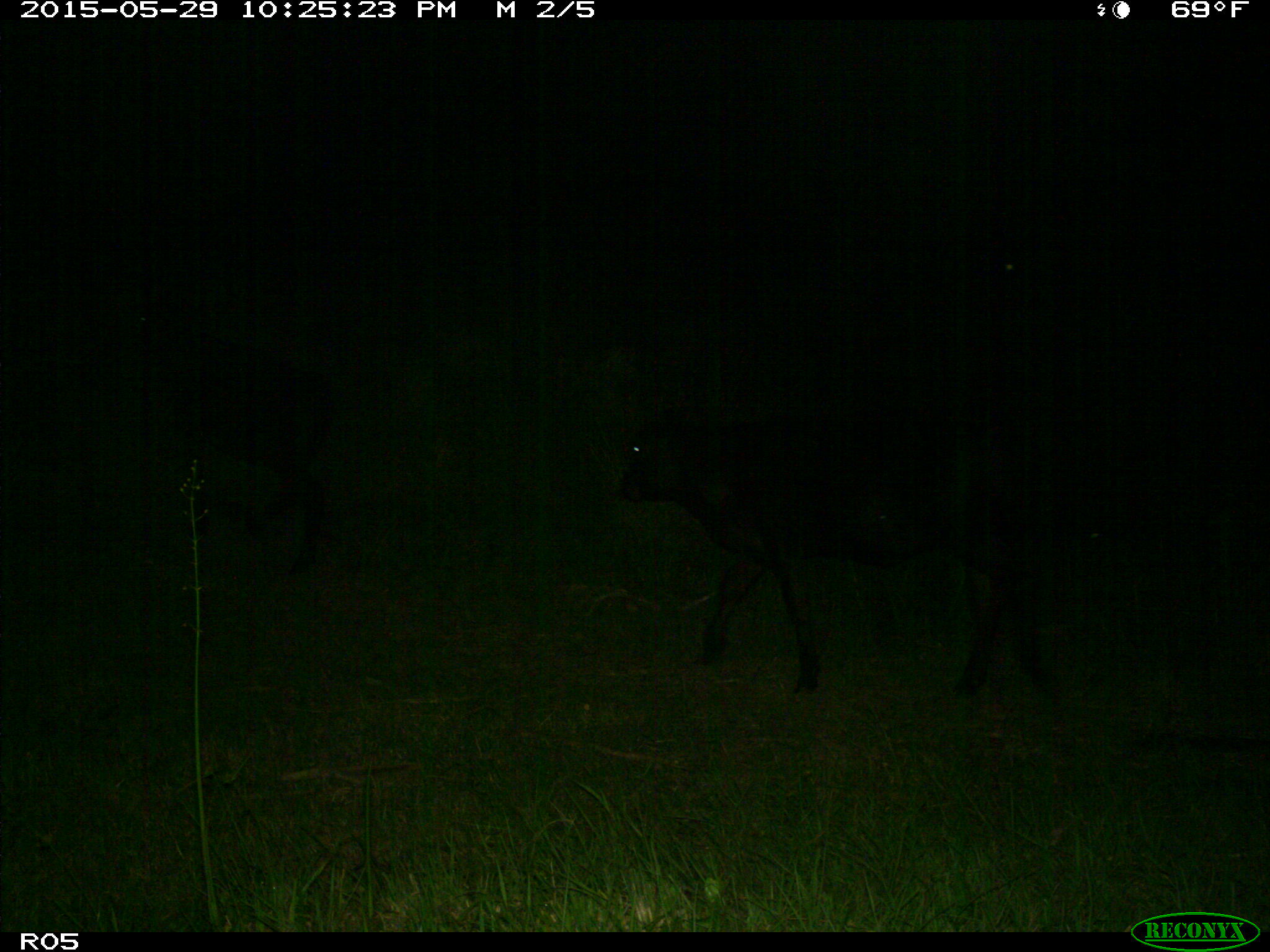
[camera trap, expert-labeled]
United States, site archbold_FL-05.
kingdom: Animalia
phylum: Chordata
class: Mammalia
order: Artiodactyla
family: Bovidae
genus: Bos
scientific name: Bos taurus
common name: domestic cow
Bos taurus (domestic cow).